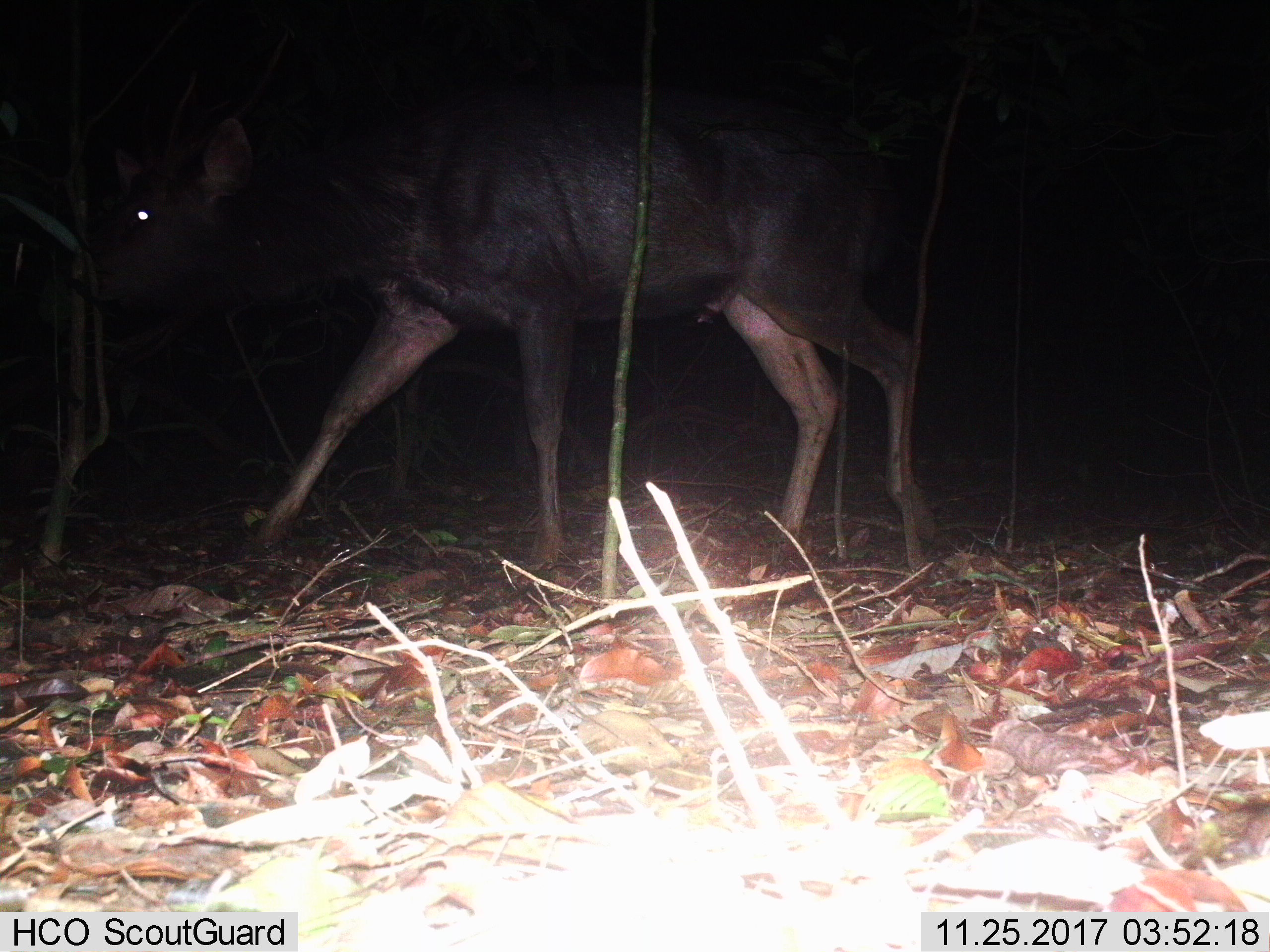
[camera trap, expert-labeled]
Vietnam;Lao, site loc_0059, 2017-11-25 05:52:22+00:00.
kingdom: Animalia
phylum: Chordata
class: Mammalia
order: Artiodactyla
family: Cervidae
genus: Rusa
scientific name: Rusa unicolor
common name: sambar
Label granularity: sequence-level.